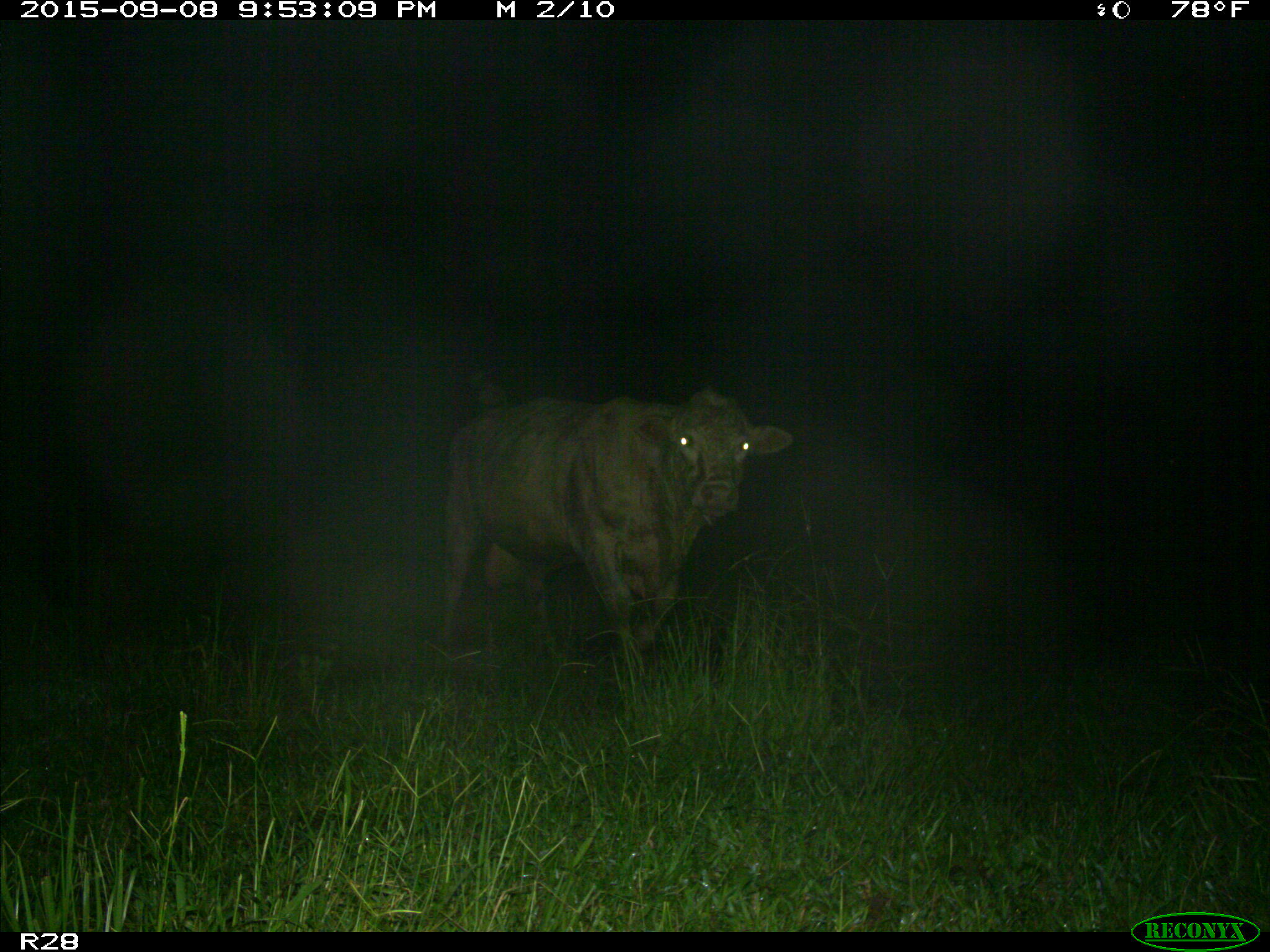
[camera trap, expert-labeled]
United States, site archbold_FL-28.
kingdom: Animalia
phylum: Chordata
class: Mammalia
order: Artiodactyla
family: Bovidae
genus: Bos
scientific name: Bos taurus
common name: domestic cow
Bos taurus (domestic cow).